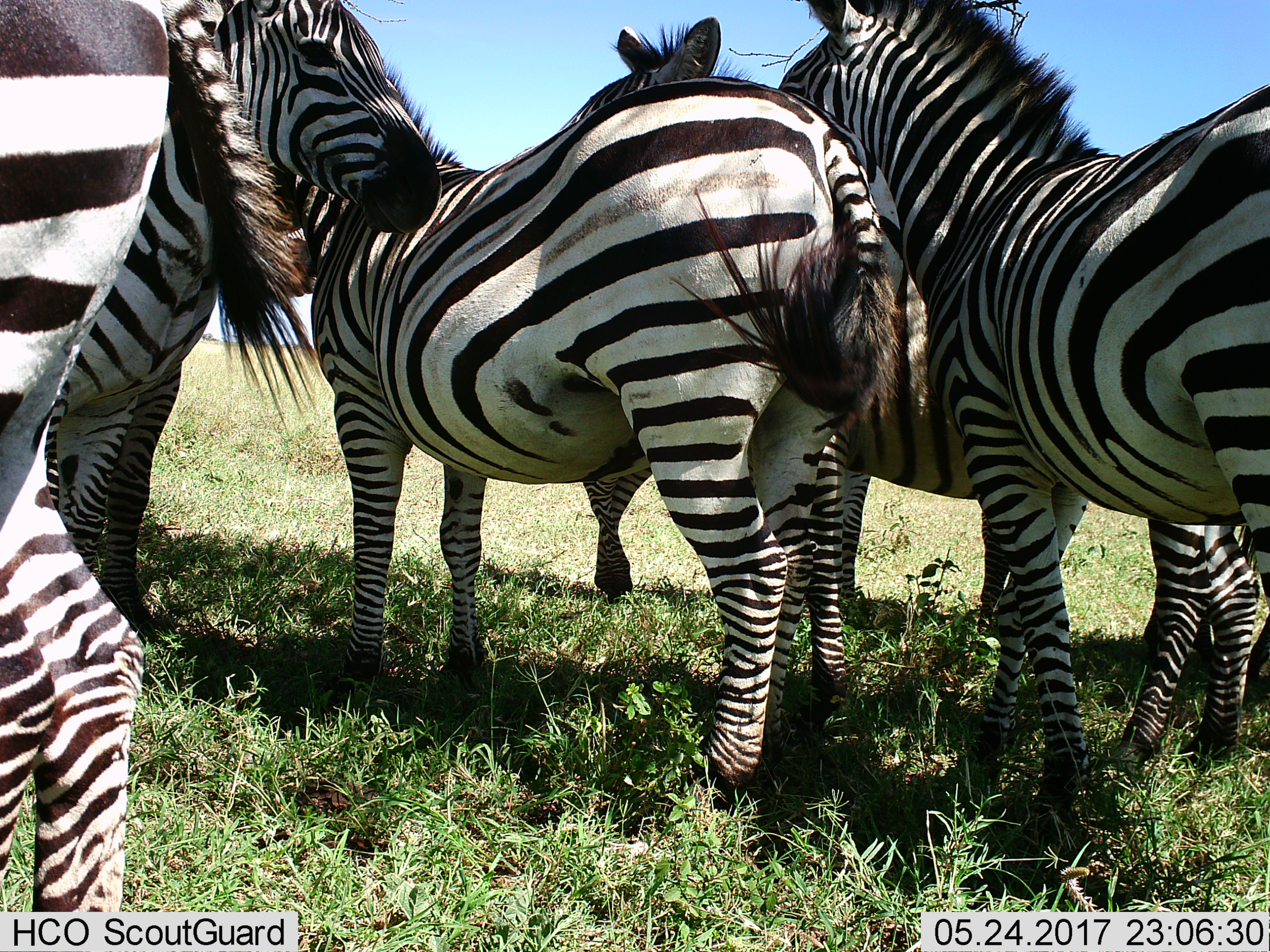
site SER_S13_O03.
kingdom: Animalia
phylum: Chordata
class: Mammalia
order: Perissodactyla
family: Equidae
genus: Equus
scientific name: Equus quagga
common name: plains zebra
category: zebraplains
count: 6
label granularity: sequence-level